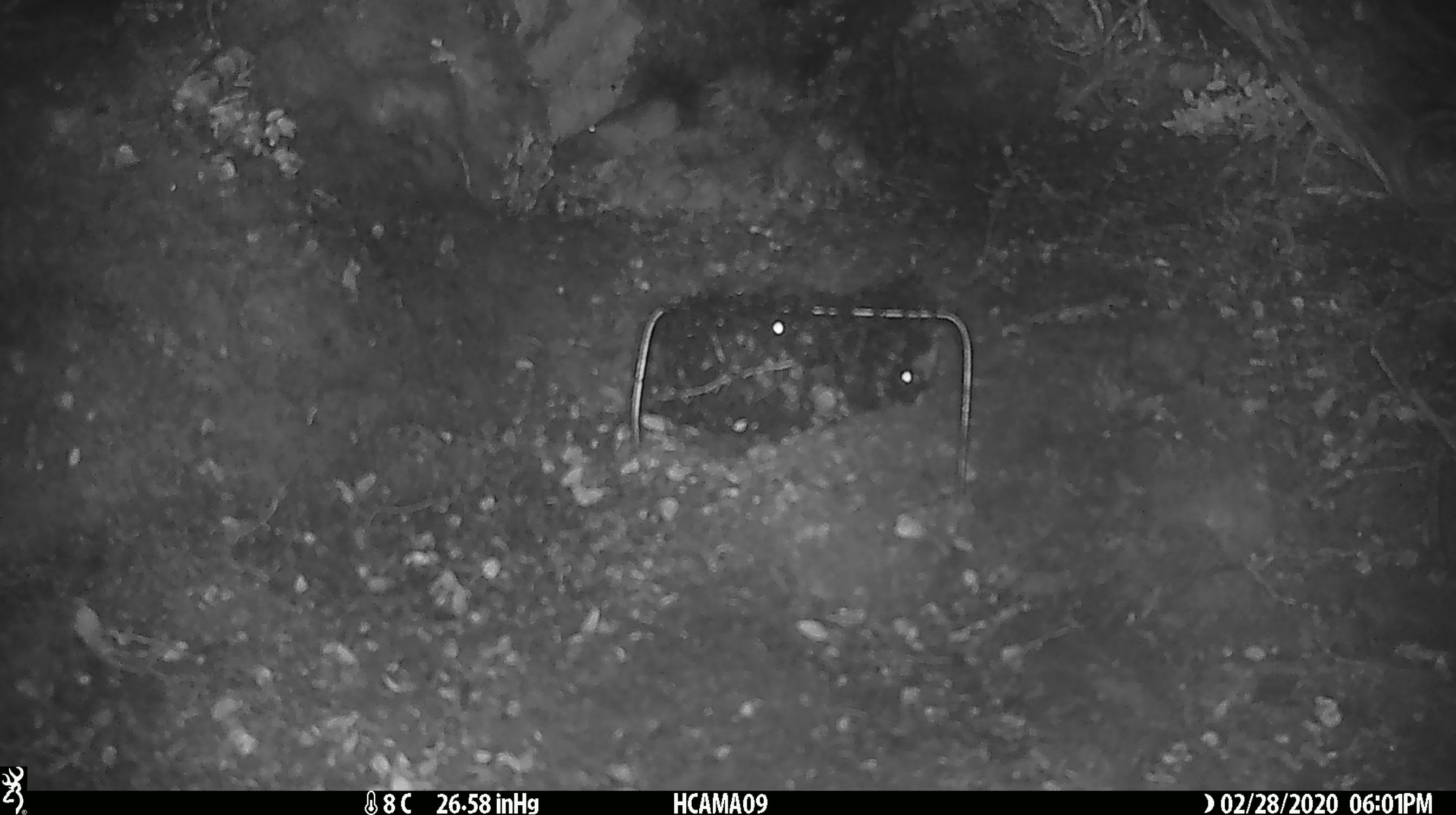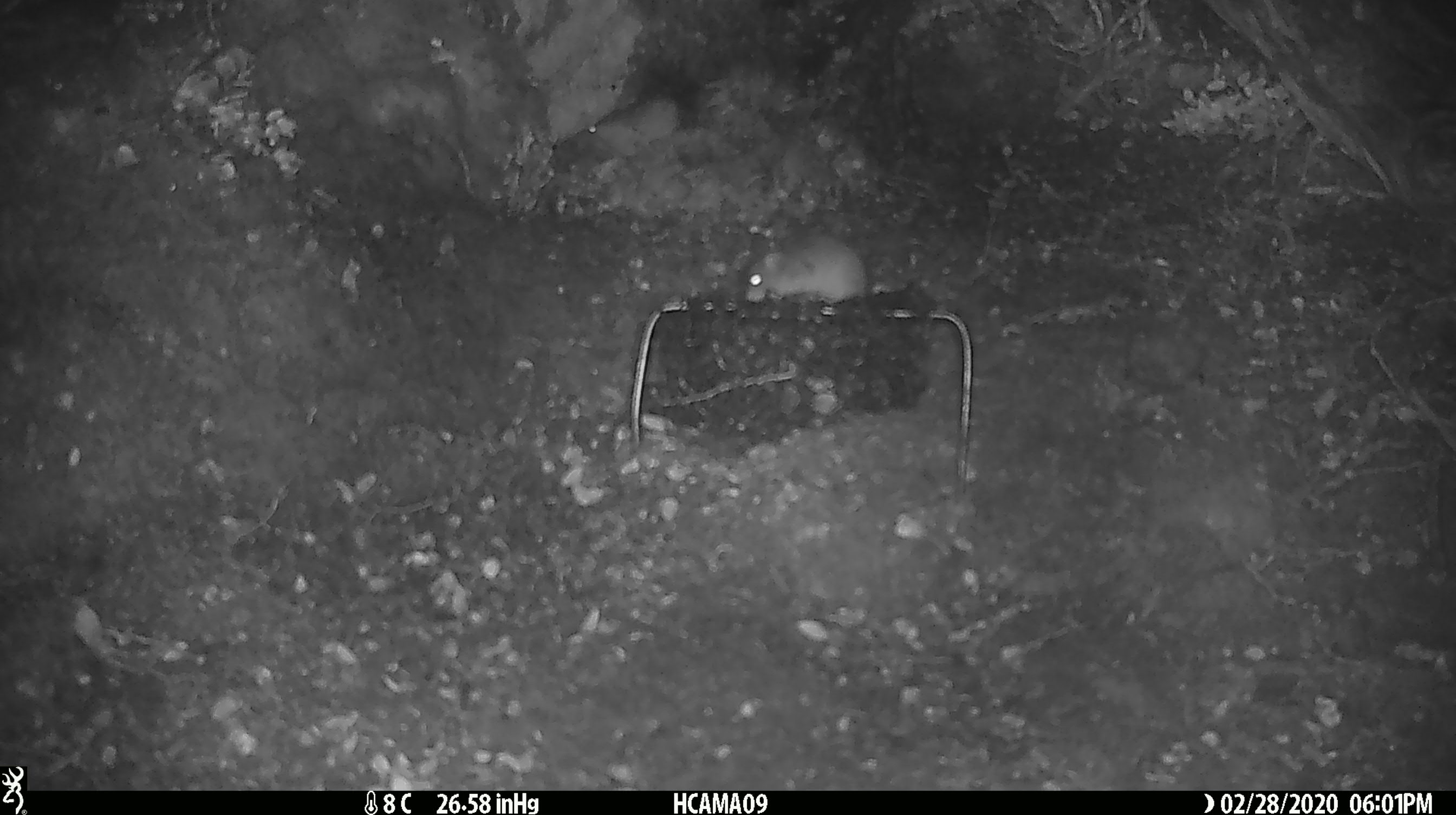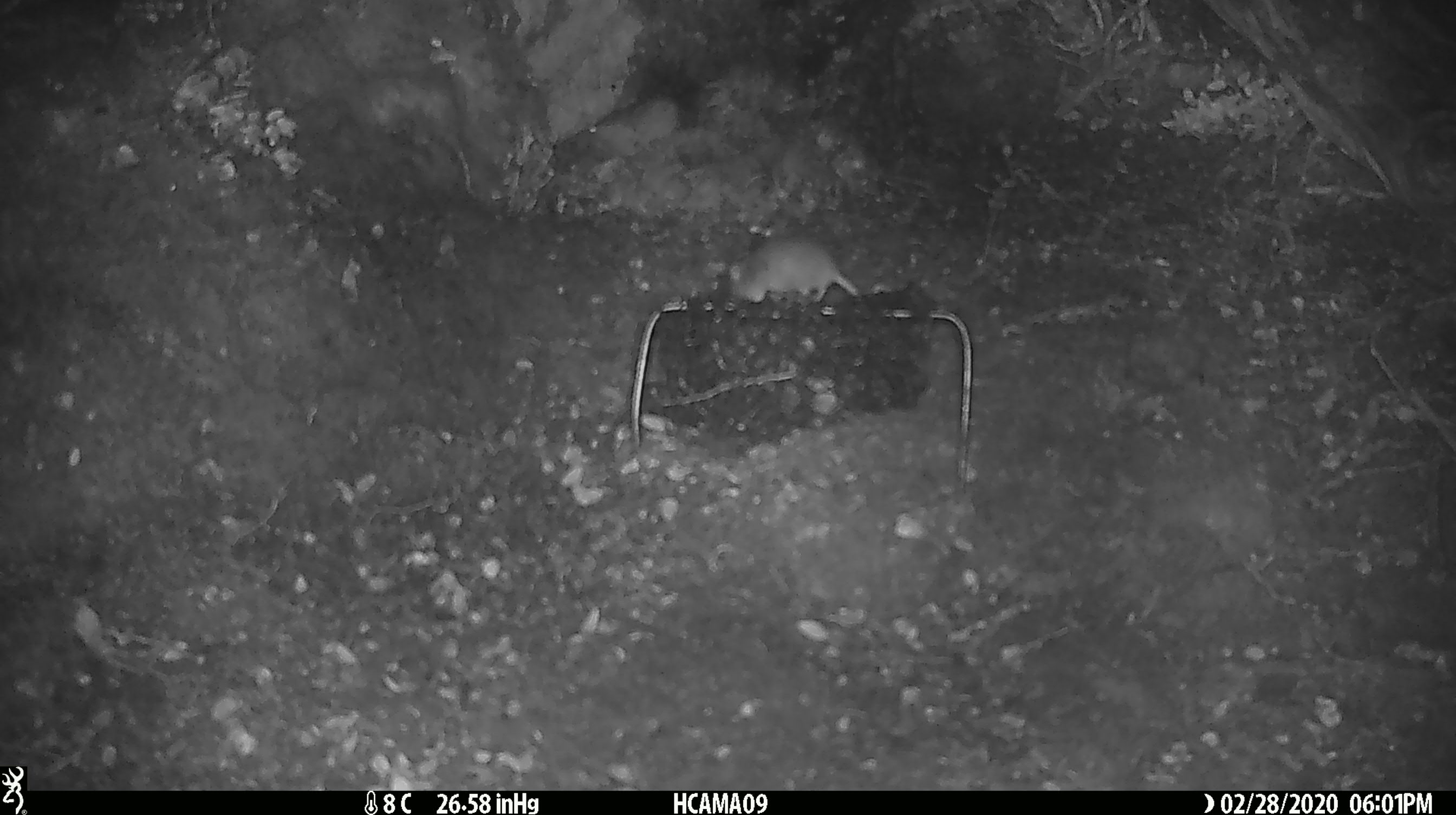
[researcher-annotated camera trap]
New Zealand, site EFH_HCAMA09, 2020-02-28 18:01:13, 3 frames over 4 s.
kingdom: Animalia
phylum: Chordata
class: Mammalia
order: Rodentia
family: Muridae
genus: Mus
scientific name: Mus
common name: mouse